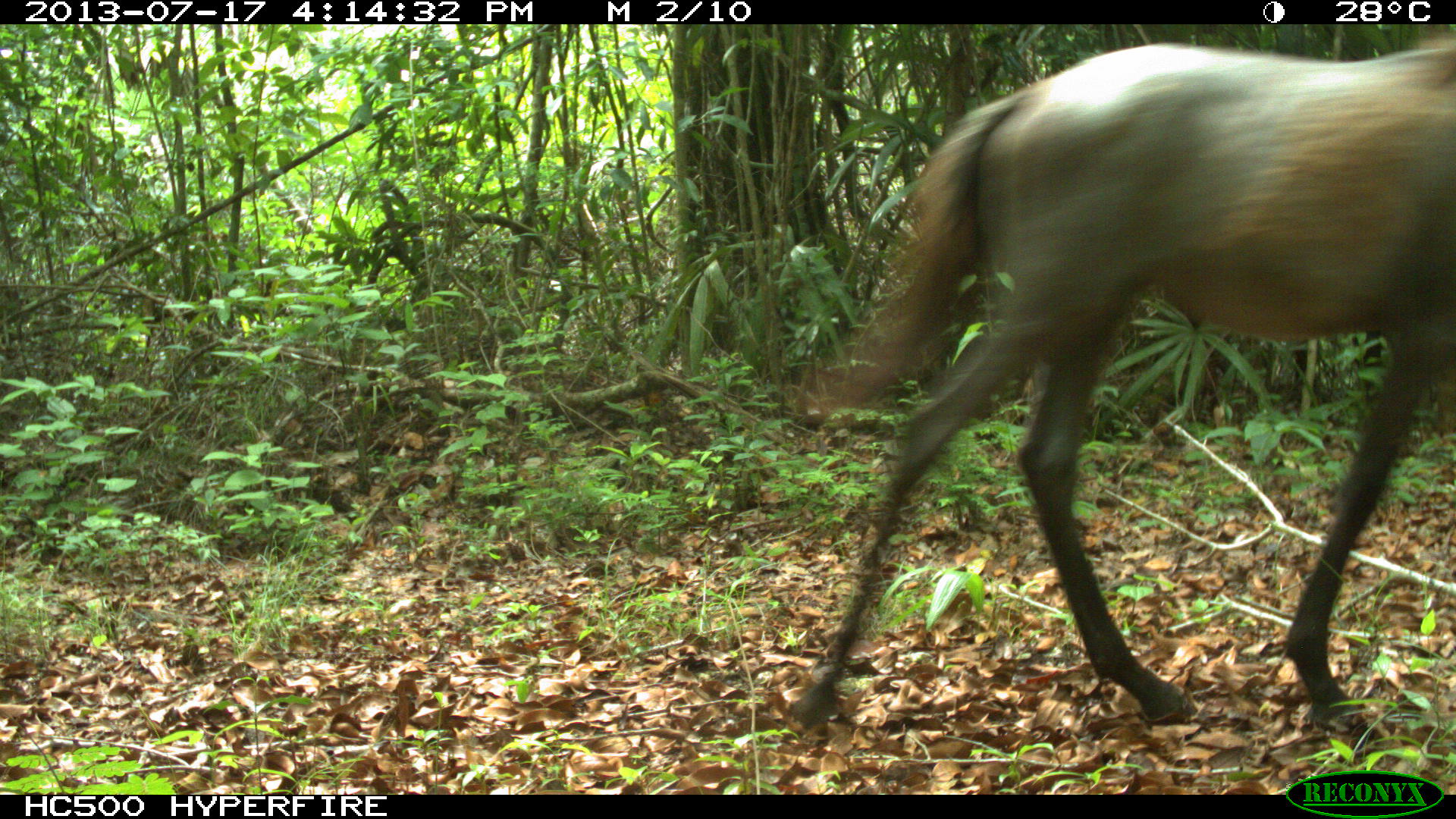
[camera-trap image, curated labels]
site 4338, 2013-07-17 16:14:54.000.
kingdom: Animalia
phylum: Chordata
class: Mammalia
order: Perissodactyla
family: Equidae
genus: Equus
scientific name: Equus ferus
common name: wild horse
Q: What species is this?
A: Equus ferus (wild horse).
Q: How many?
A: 1.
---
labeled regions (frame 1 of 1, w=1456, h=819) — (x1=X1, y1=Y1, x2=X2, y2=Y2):
equus ferus: (x1=782, y1=23, x2=1456, y2=749)